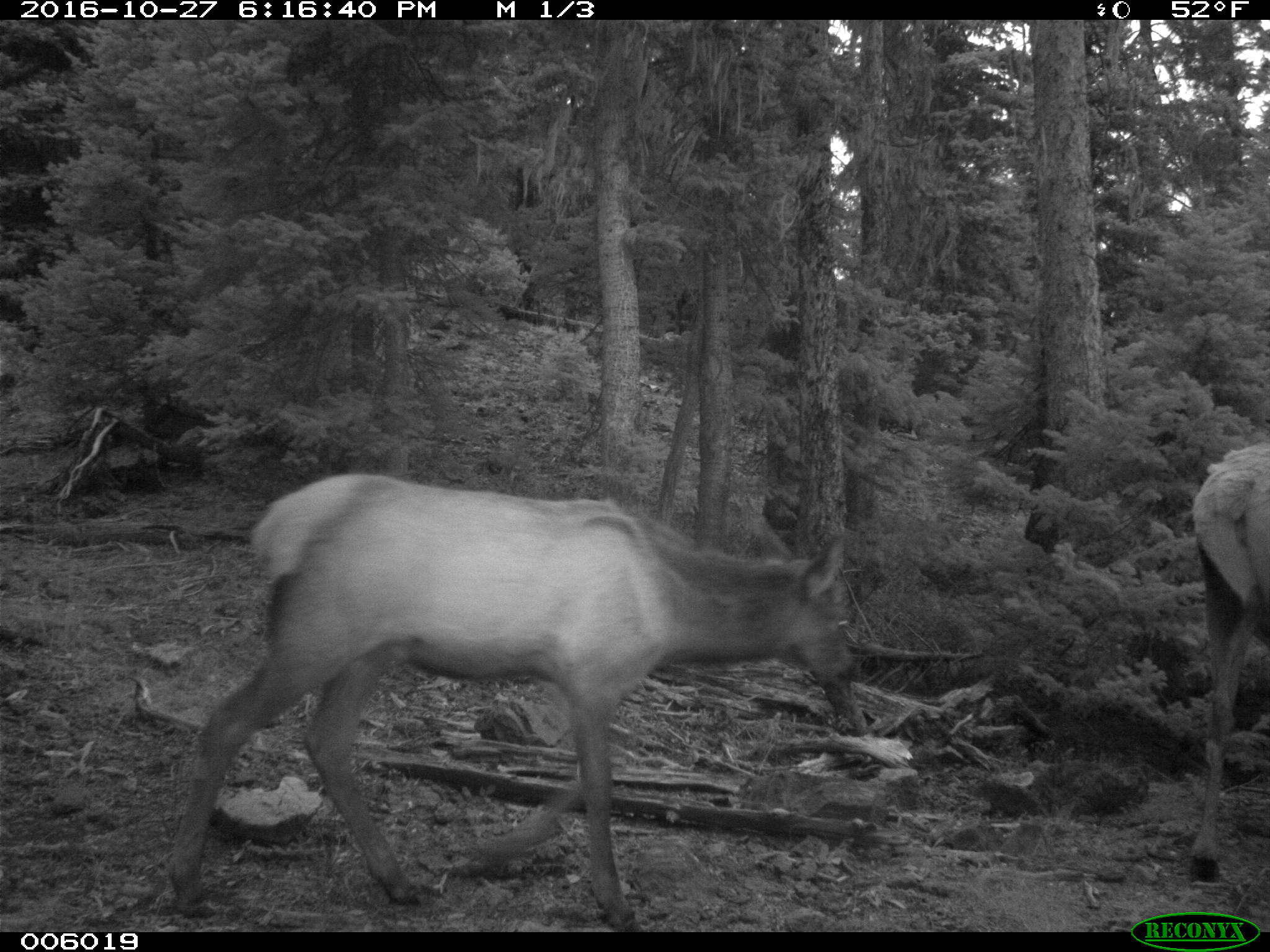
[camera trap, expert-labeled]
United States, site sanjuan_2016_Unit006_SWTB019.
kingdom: Animalia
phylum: Chordata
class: Mammalia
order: Artiodactyla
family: Cervidae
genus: Cervus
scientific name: Cervus elaphus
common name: red deer